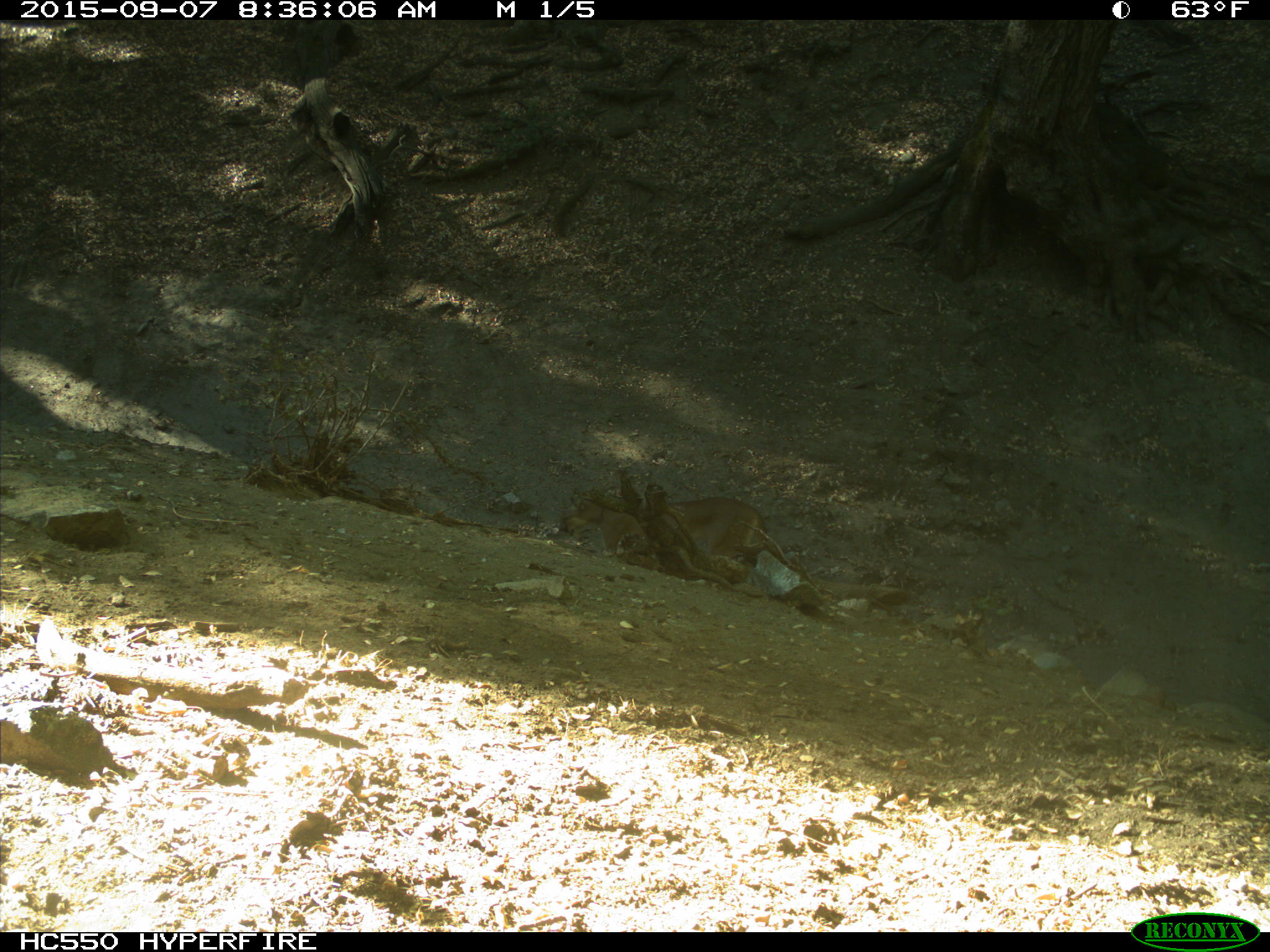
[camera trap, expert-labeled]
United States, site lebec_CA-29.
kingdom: Animalia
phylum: Chordata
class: Mammalia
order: Carnivora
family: Felidae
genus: Puma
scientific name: Puma concolor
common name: mountain lion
Puma concolor (mountain lion).